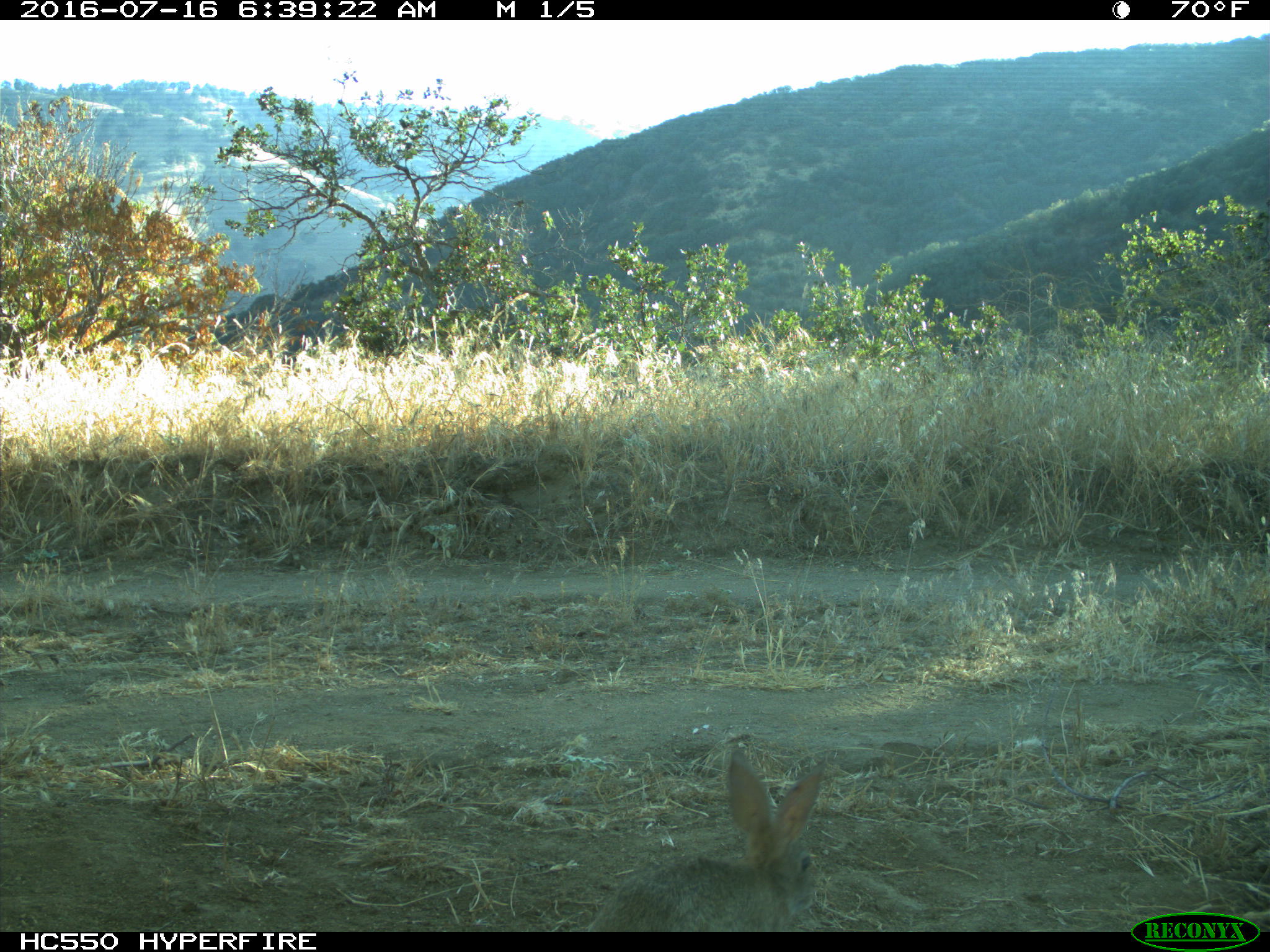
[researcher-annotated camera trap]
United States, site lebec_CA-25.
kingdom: Animalia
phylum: Chordata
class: Mammalia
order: Lagomorpha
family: Leporidae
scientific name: Leporidae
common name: rabbits and hares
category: unidentified rabbit